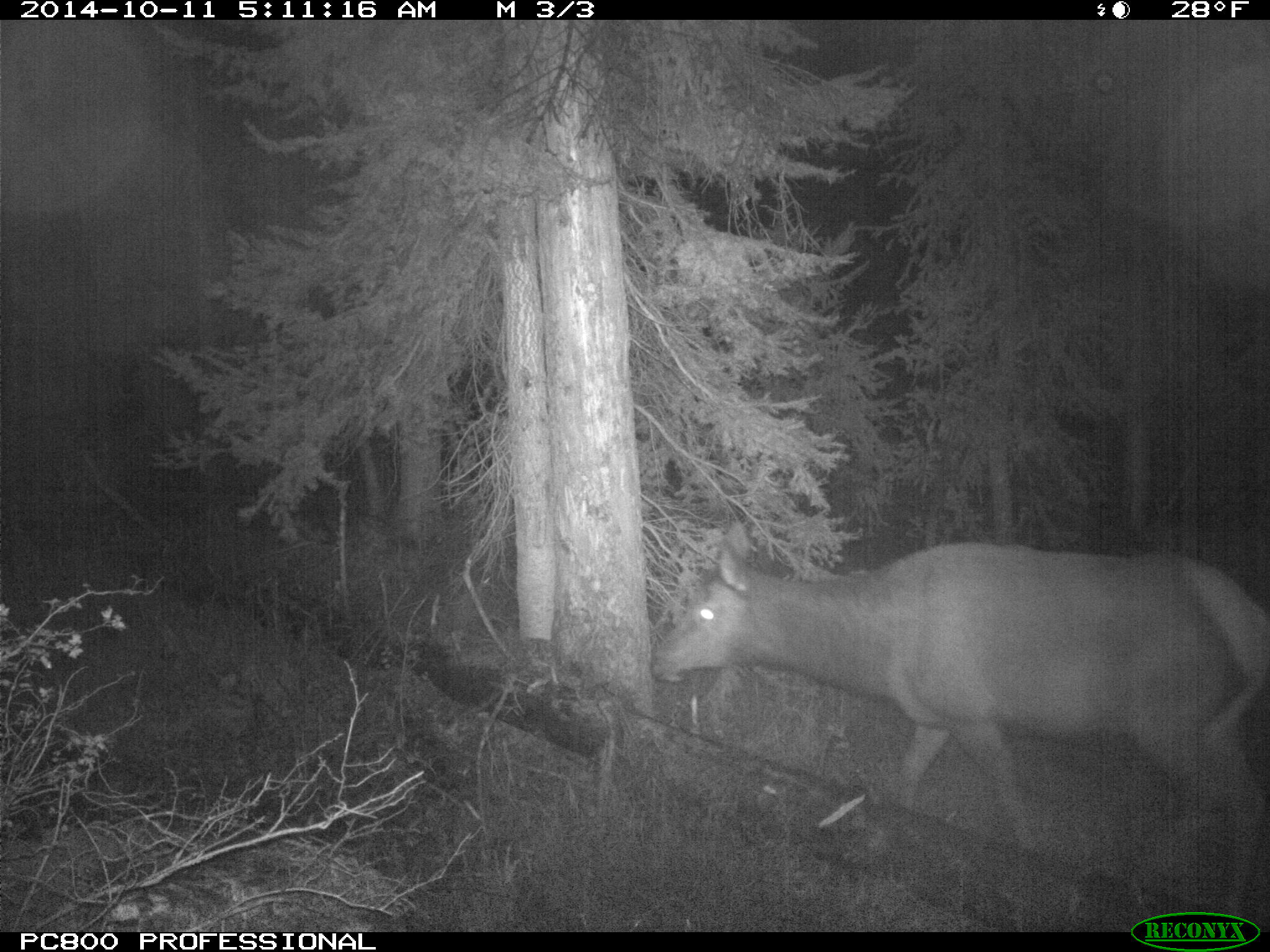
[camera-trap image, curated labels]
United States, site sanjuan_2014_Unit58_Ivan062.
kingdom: Animalia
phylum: Chordata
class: Mammalia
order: Artiodactyla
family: Cervidae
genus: Cervus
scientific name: Cervus elaphus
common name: red deer